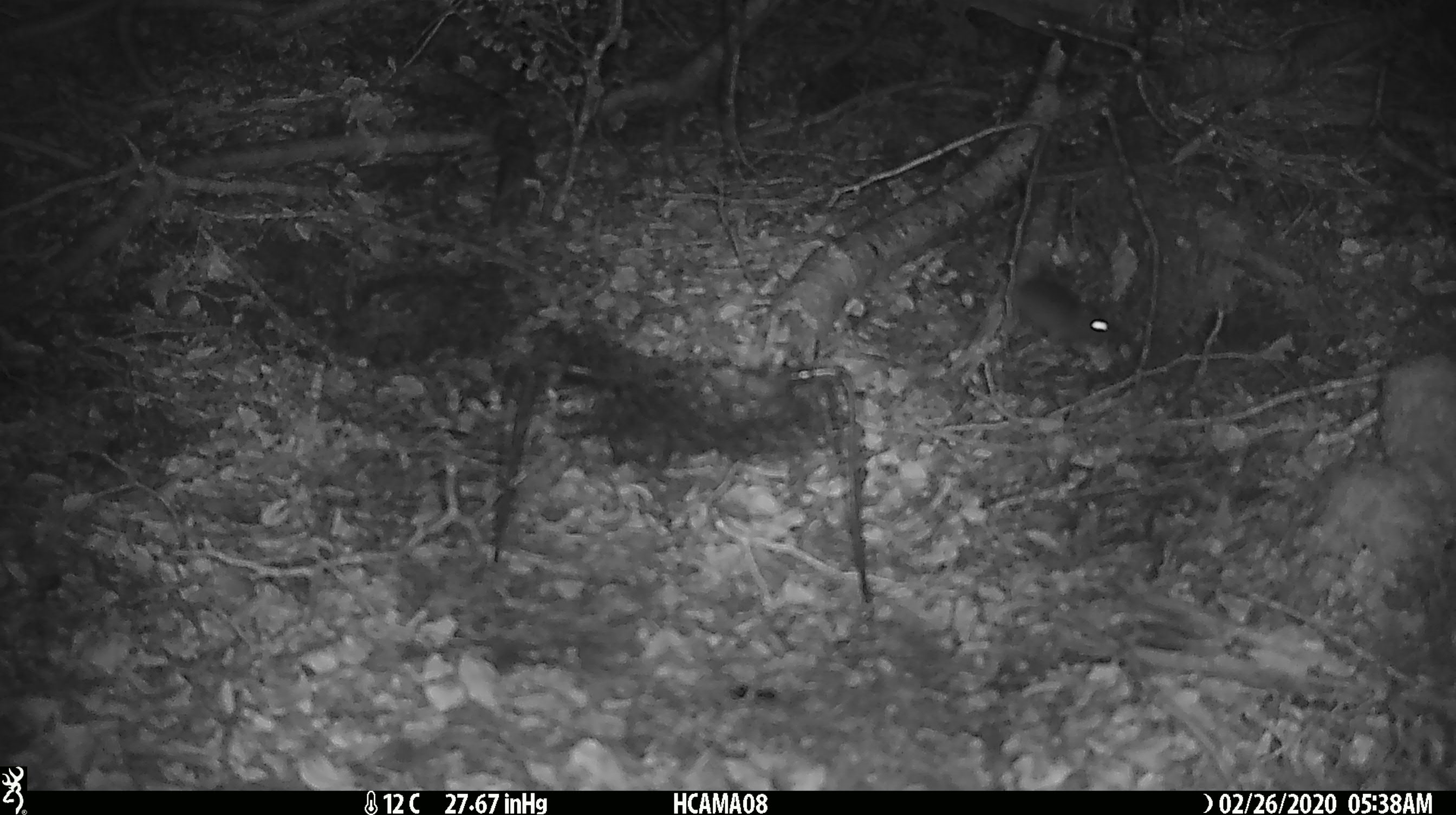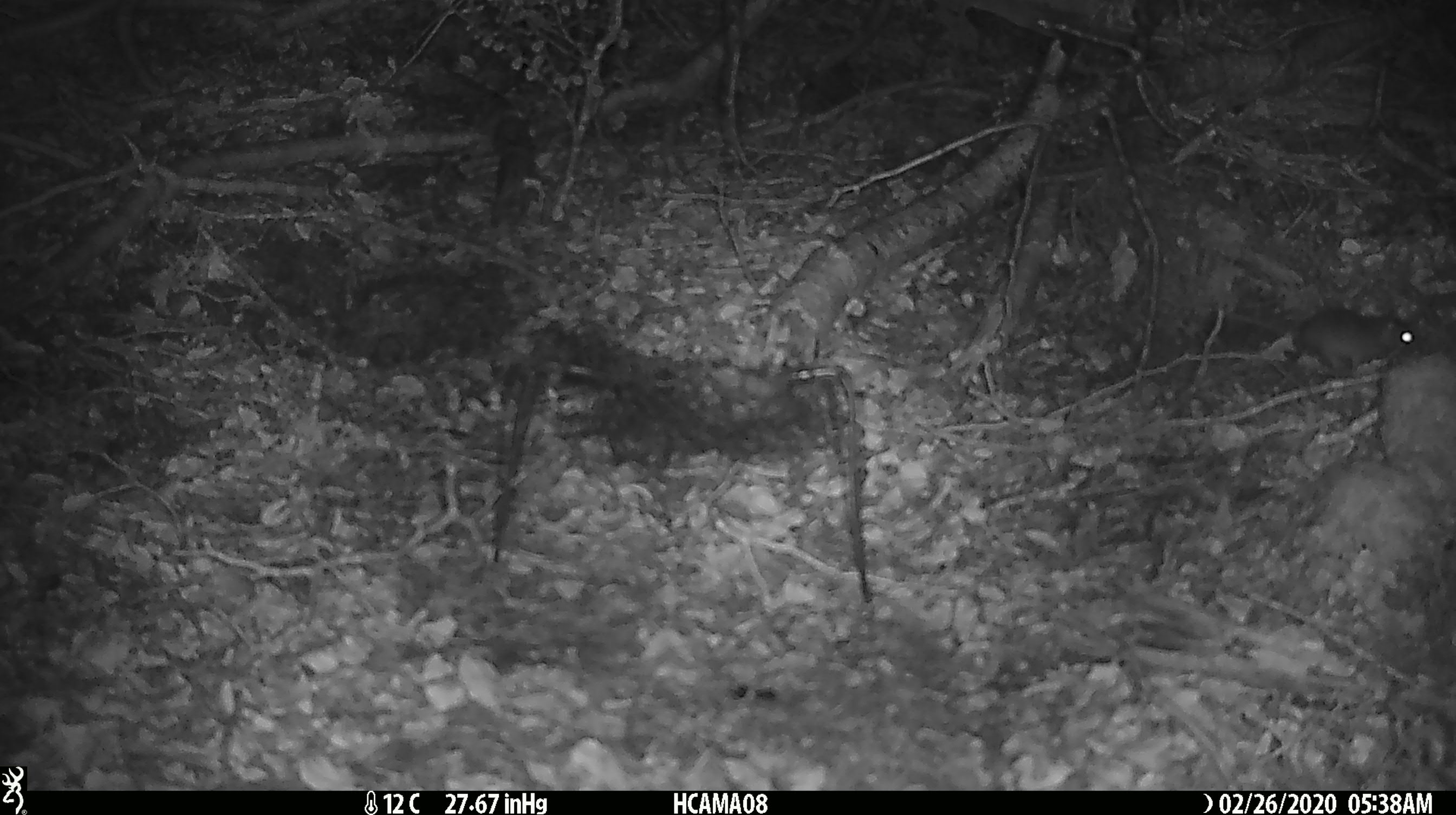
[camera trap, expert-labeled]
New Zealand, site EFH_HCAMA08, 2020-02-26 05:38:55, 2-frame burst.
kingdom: Animalia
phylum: Chordata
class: Mammalia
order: Rodentia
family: Muridae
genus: Mus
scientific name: Mus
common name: mouse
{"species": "mouse (Mus)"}